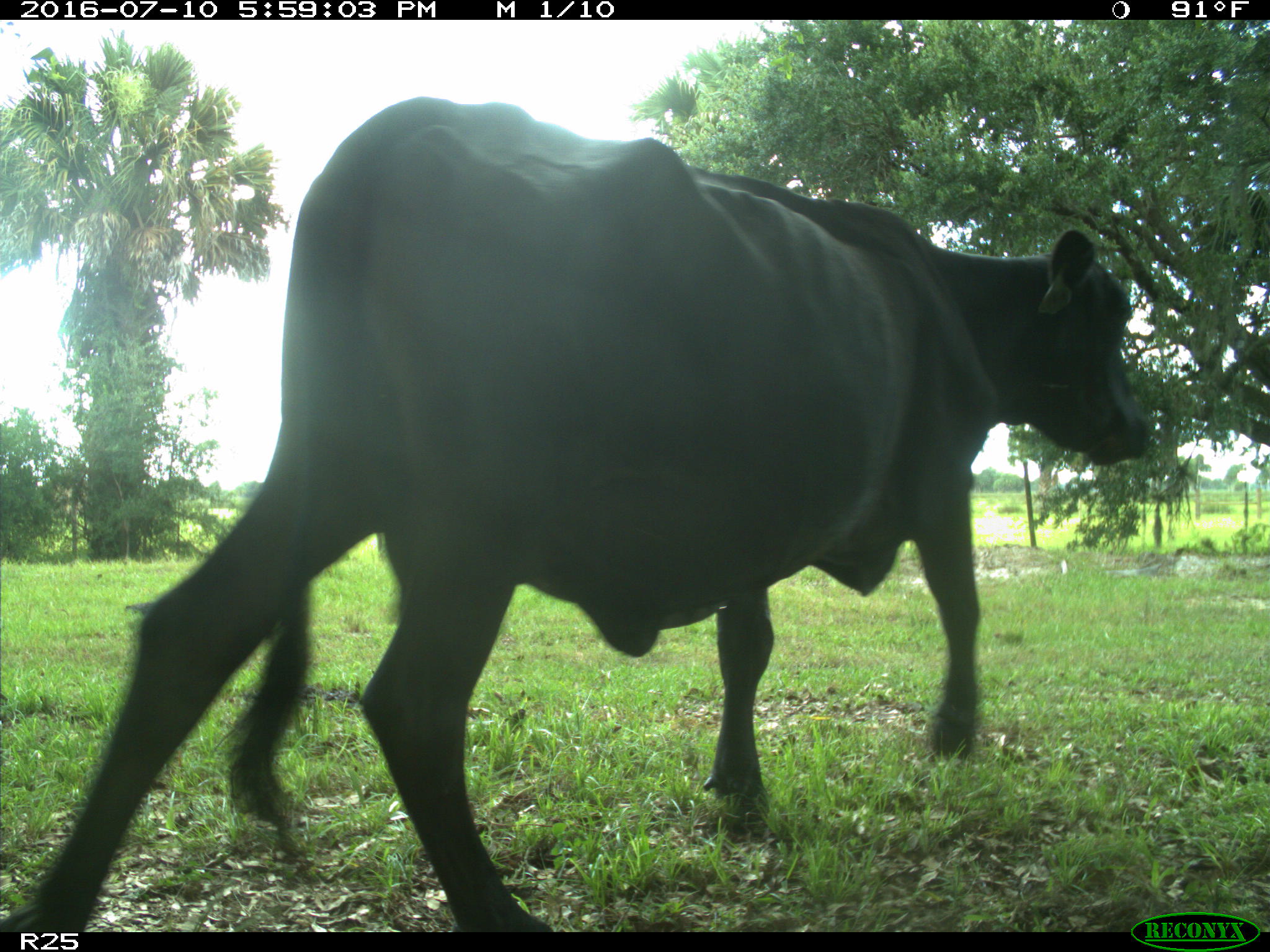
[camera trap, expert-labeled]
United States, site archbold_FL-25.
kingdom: Animalia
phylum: Chordata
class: Mammalia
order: Artiodactyla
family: Bovidae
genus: Bos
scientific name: Bos taurus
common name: domestic cow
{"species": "Bos taurus (domestic cow)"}